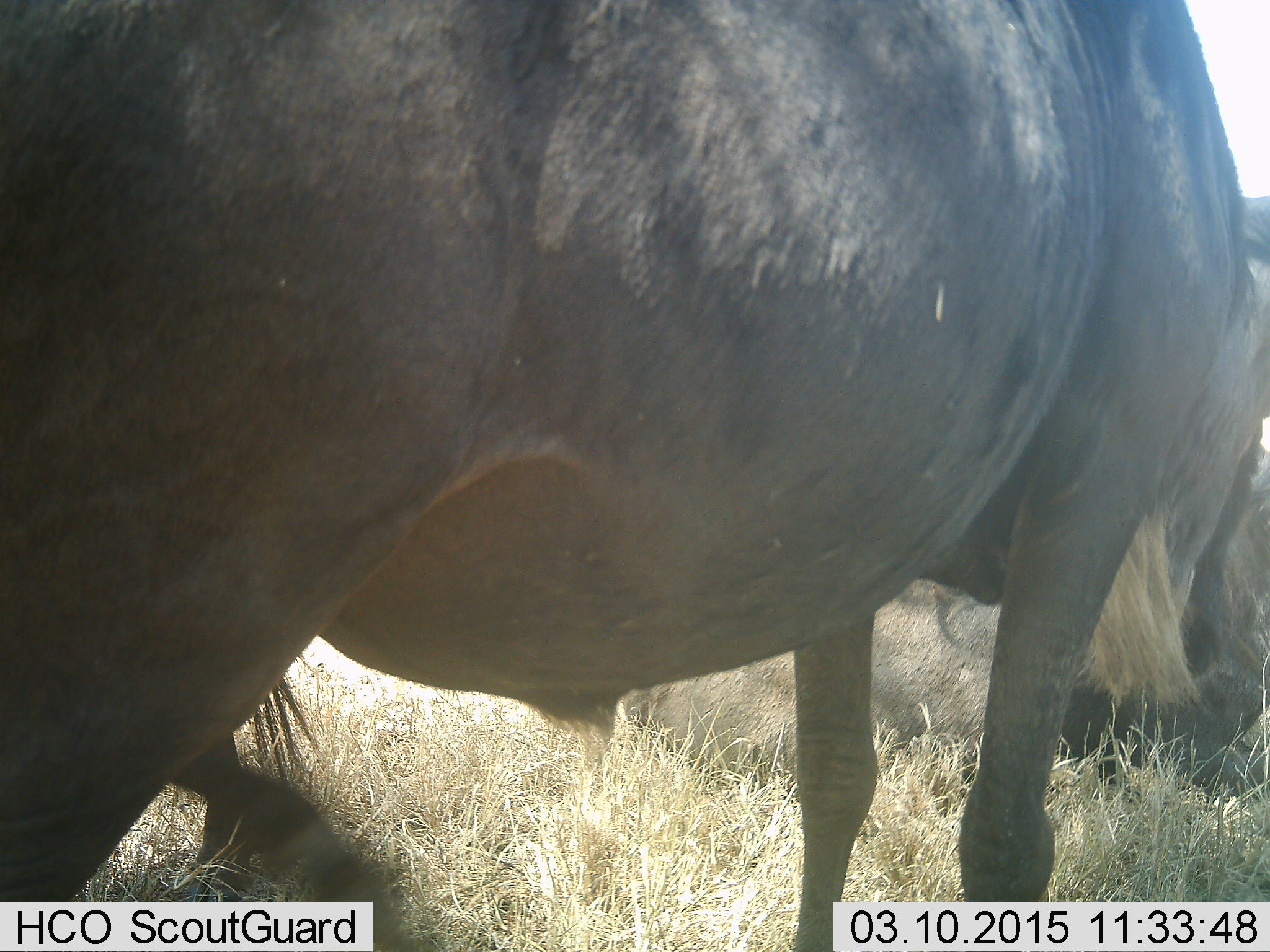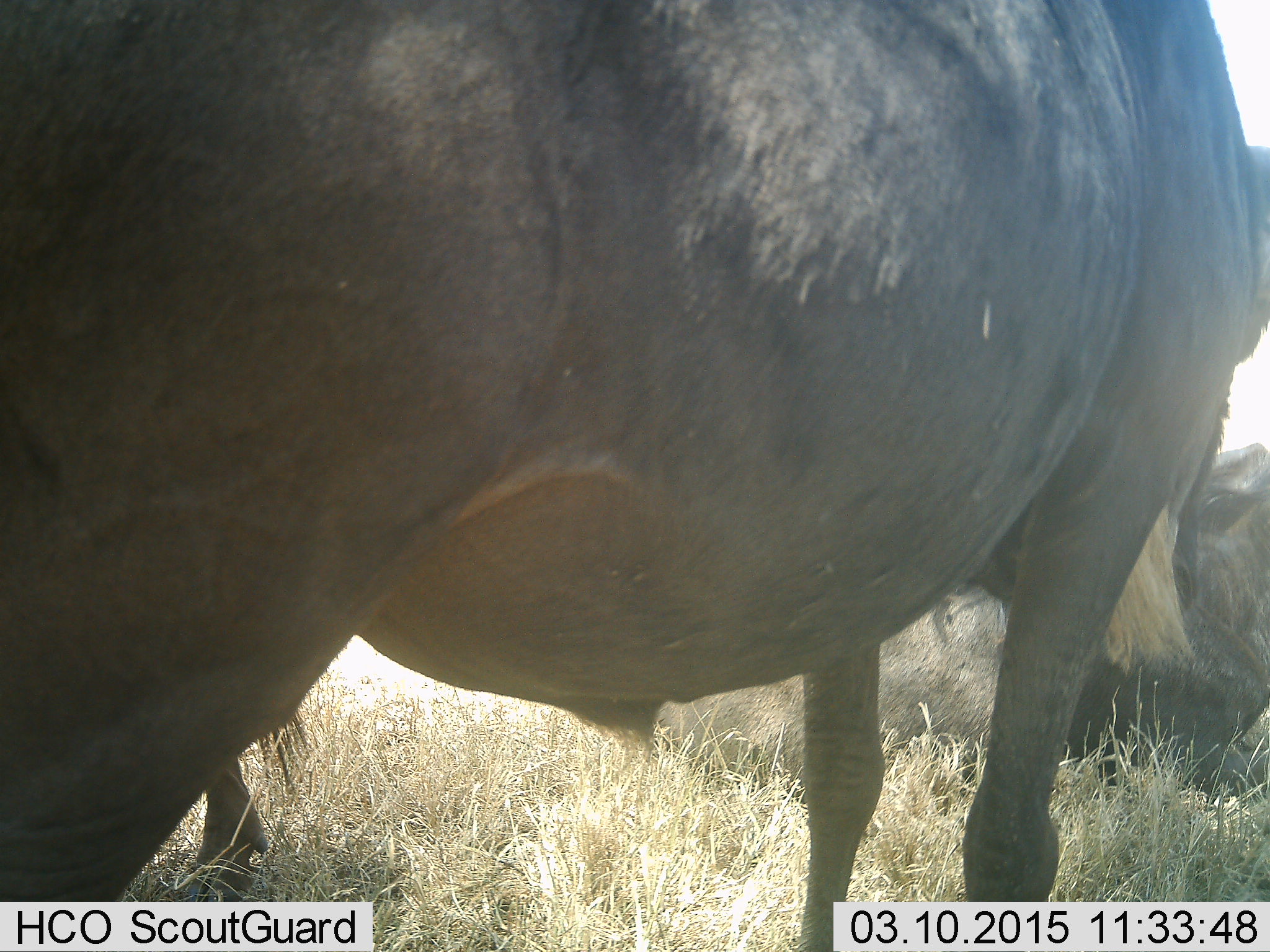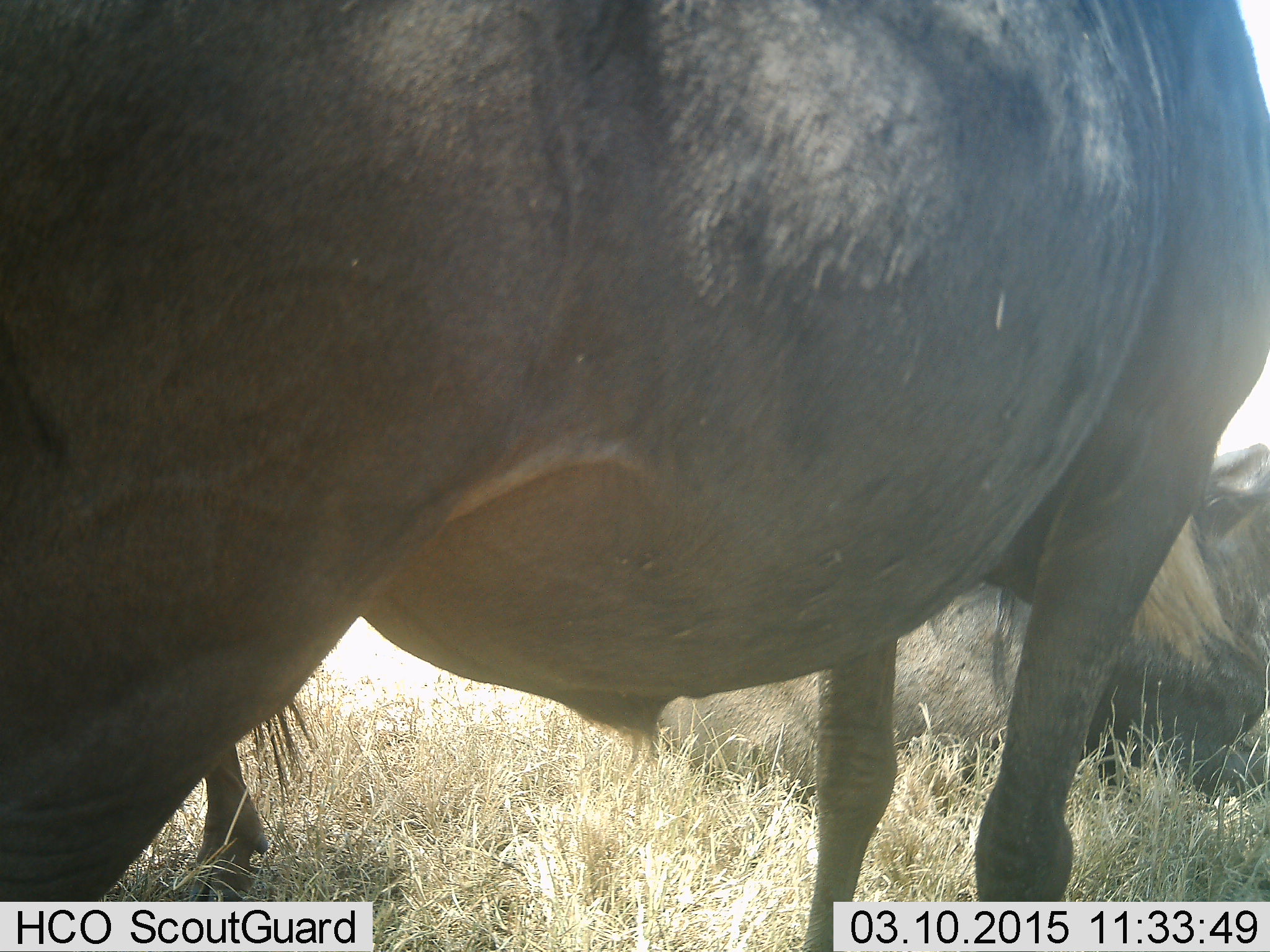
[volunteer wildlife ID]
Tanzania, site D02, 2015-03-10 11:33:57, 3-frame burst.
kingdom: Animalia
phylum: Chordata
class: Mammalia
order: Artiodactyla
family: Bovidae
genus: Connochaetes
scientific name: Connochaetes taurinus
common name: blue wildebeest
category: wildebeest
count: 3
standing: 100%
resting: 80%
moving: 0%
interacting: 0%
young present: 0%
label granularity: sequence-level